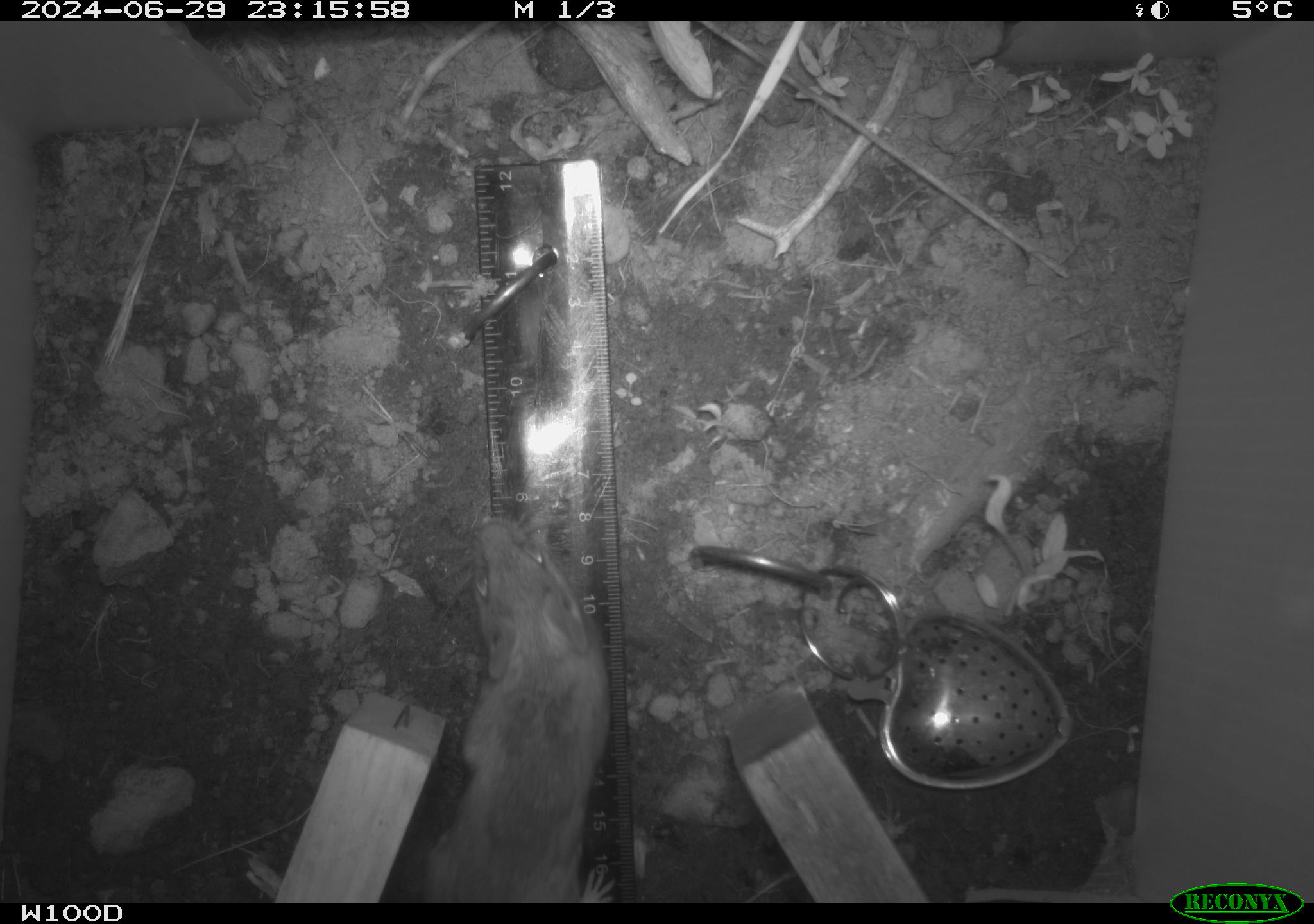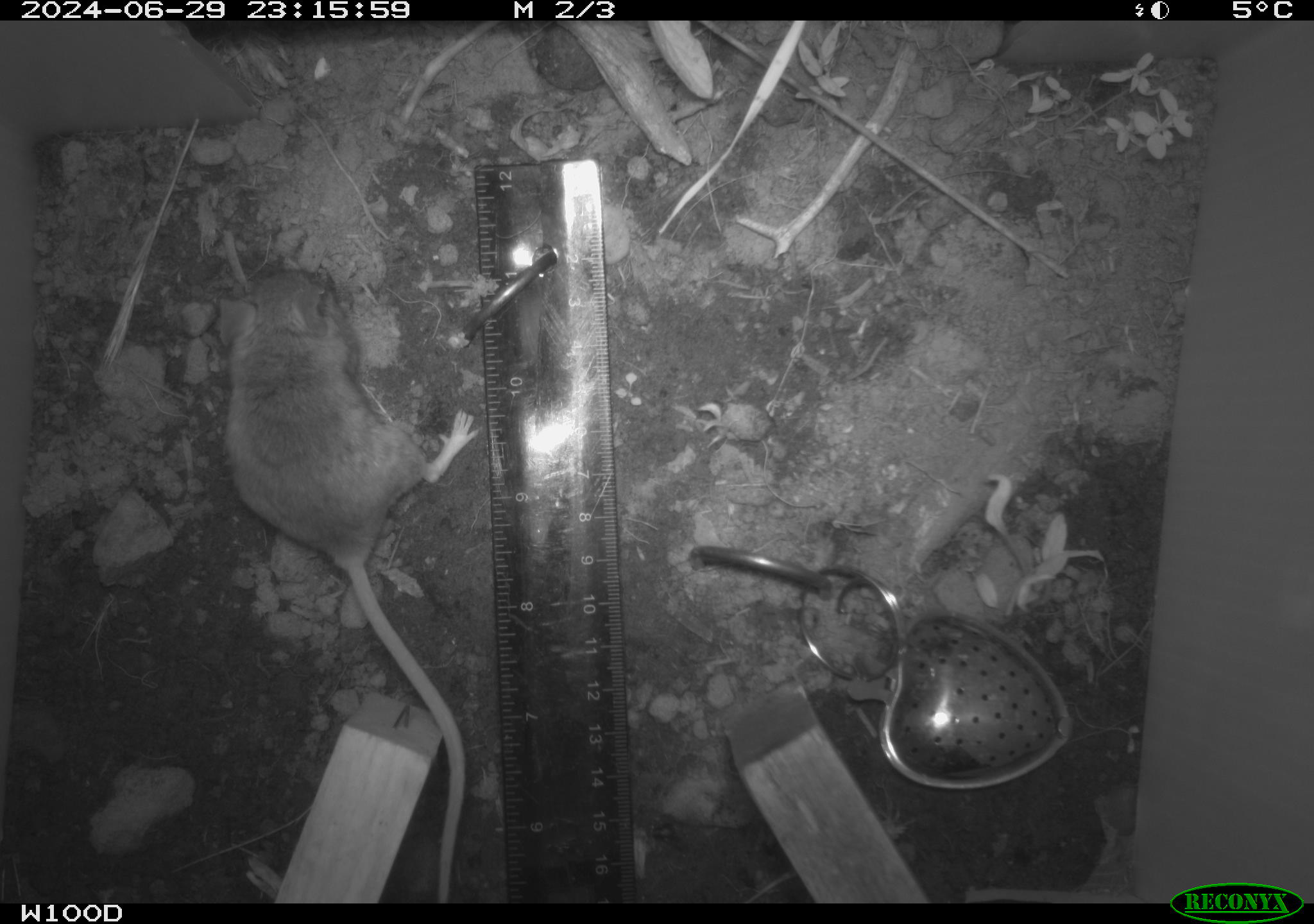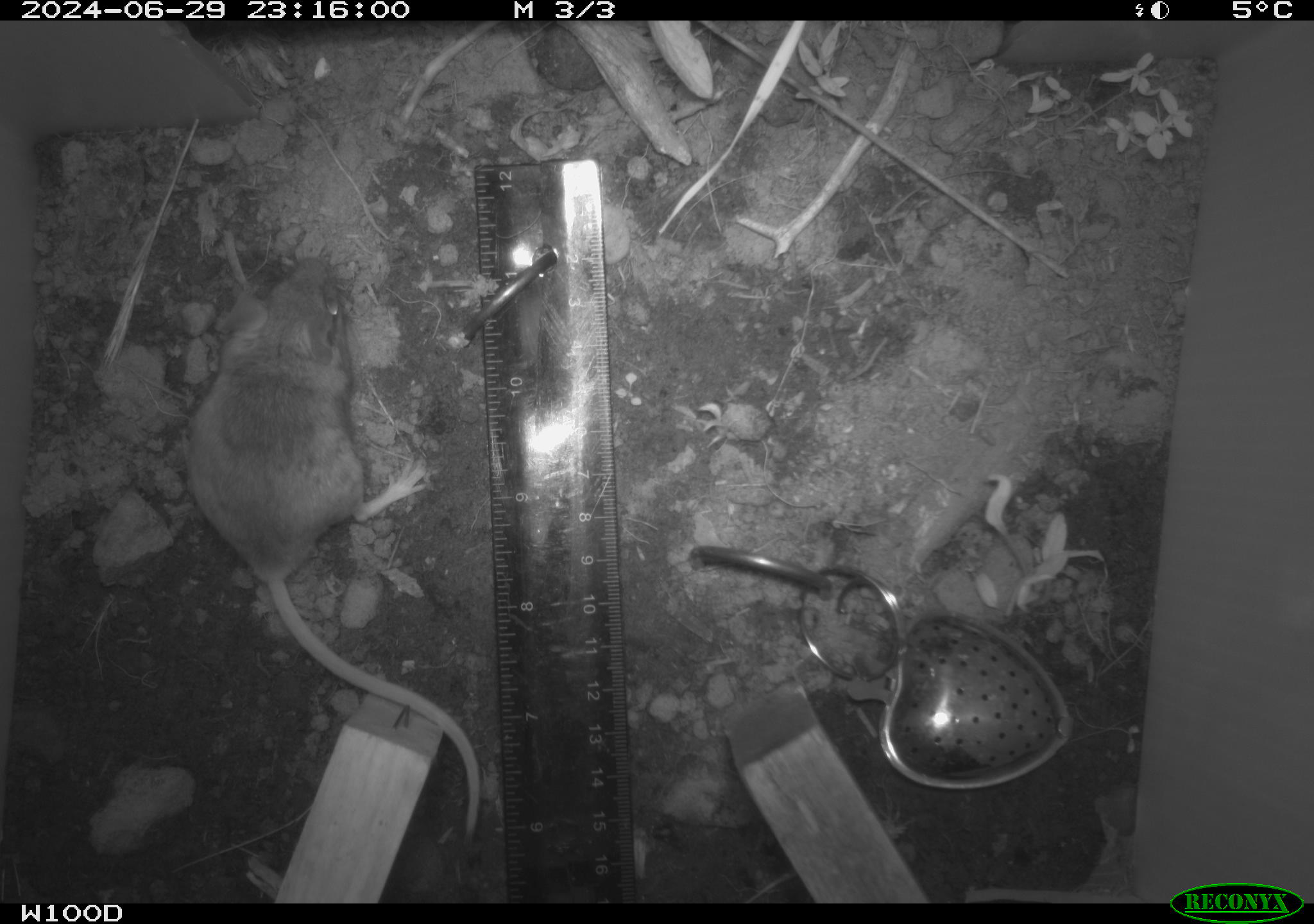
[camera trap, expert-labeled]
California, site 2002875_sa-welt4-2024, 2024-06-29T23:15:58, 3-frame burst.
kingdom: Animalia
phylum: Chordata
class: Mammalia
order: Rodentia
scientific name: Rodentia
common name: mouse species